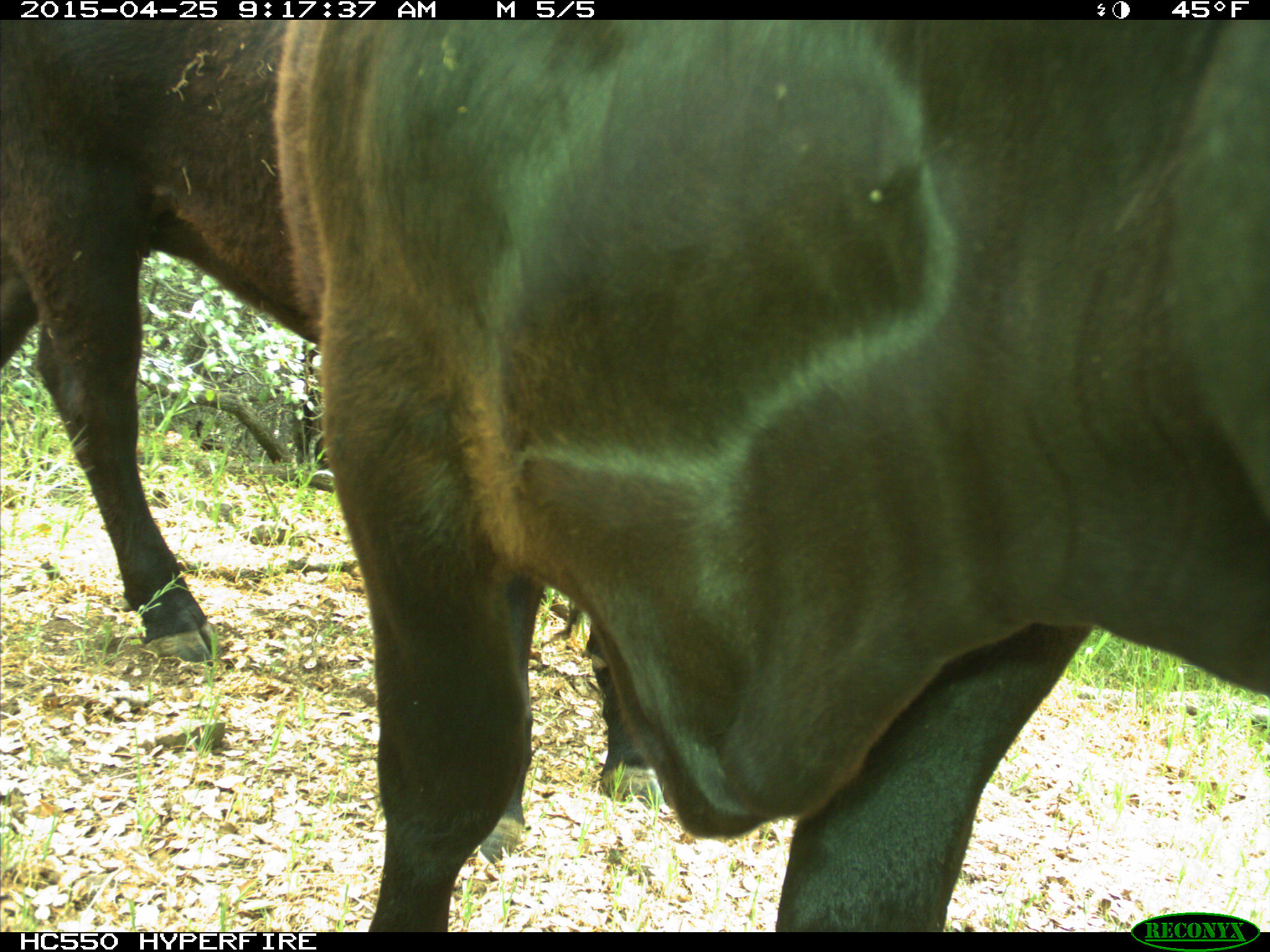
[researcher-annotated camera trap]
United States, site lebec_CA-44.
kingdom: Animalia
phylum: Chordata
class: Mammalia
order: Artiodactyla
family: Suidae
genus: Sus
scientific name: Sus scrofa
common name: wild boar